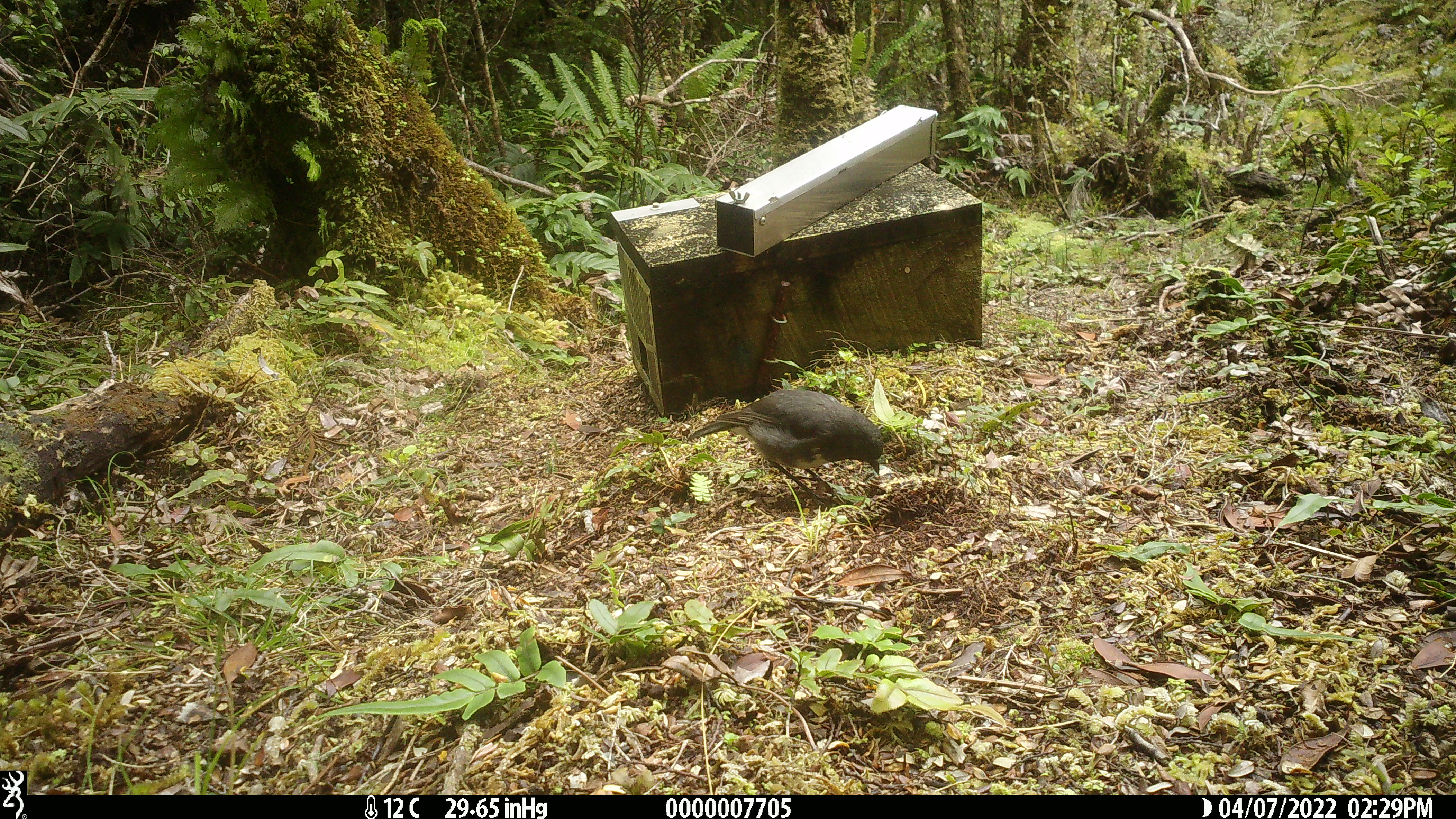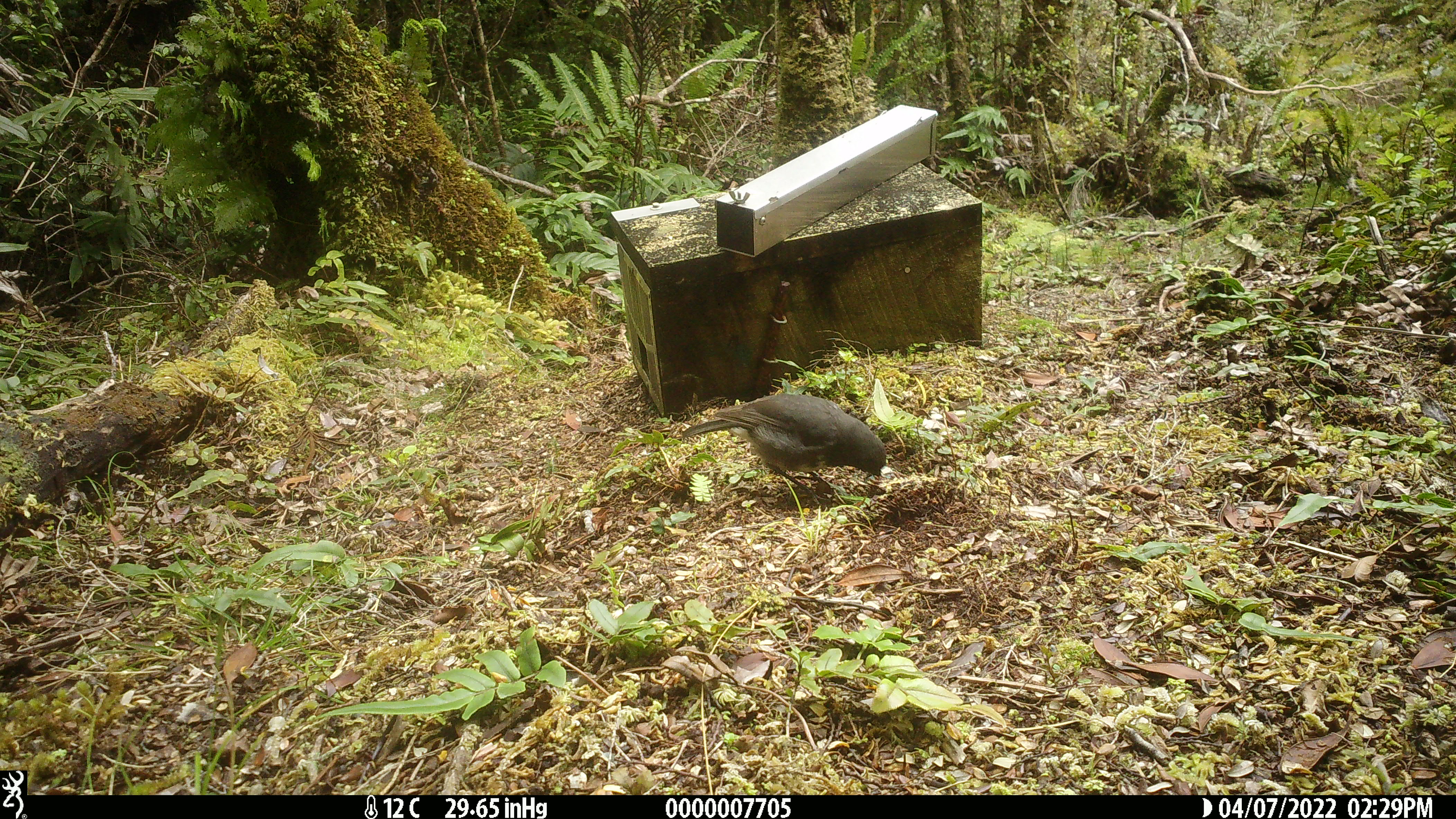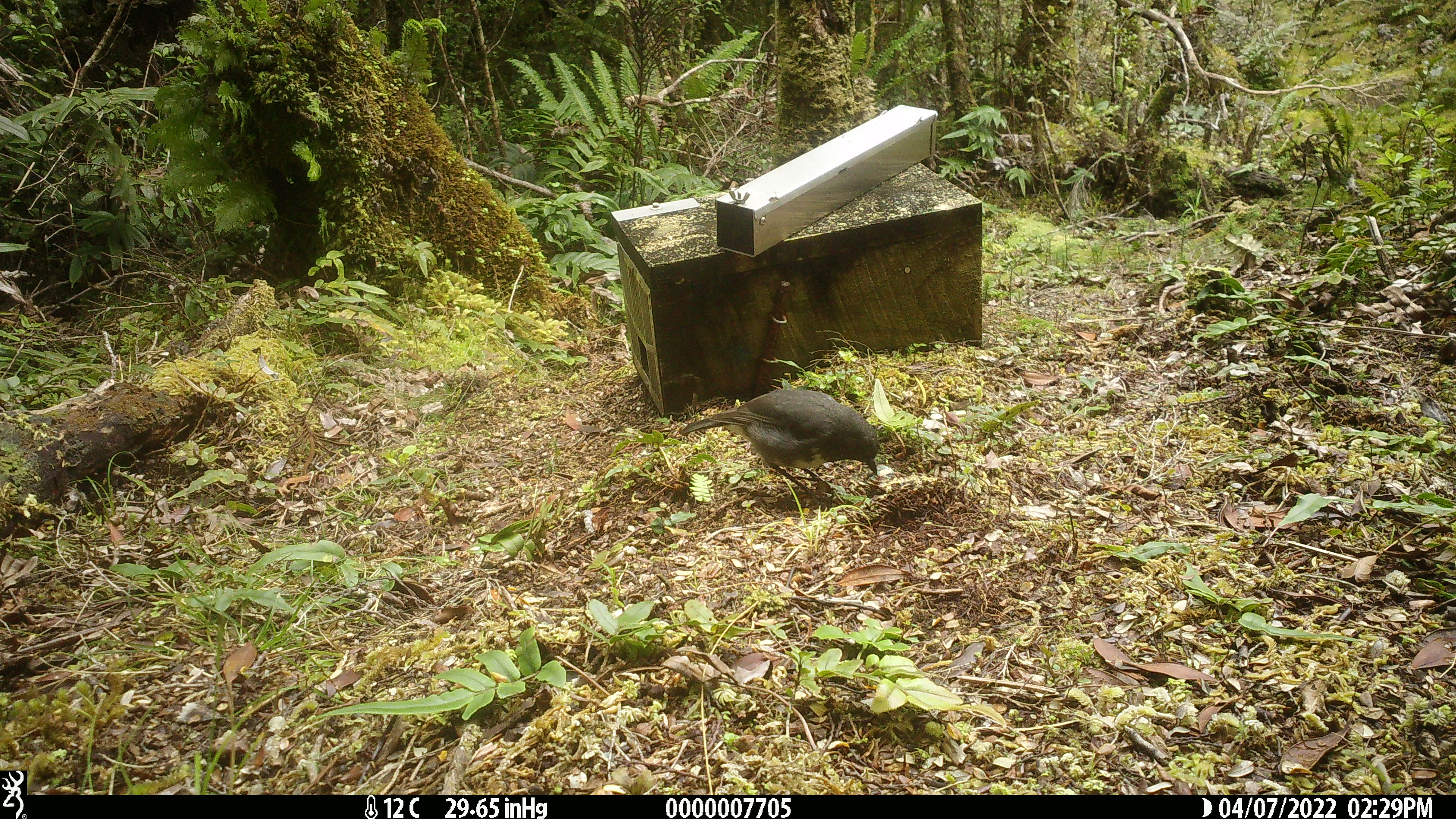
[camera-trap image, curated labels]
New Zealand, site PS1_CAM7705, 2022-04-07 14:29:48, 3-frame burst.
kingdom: Animalia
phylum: Chordata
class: Aves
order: Passeriformes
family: Petroicidae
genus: Petroica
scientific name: Petroica australis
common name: new zealand robin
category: robin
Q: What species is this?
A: Robin (new zealand robin) (Petroica australis).